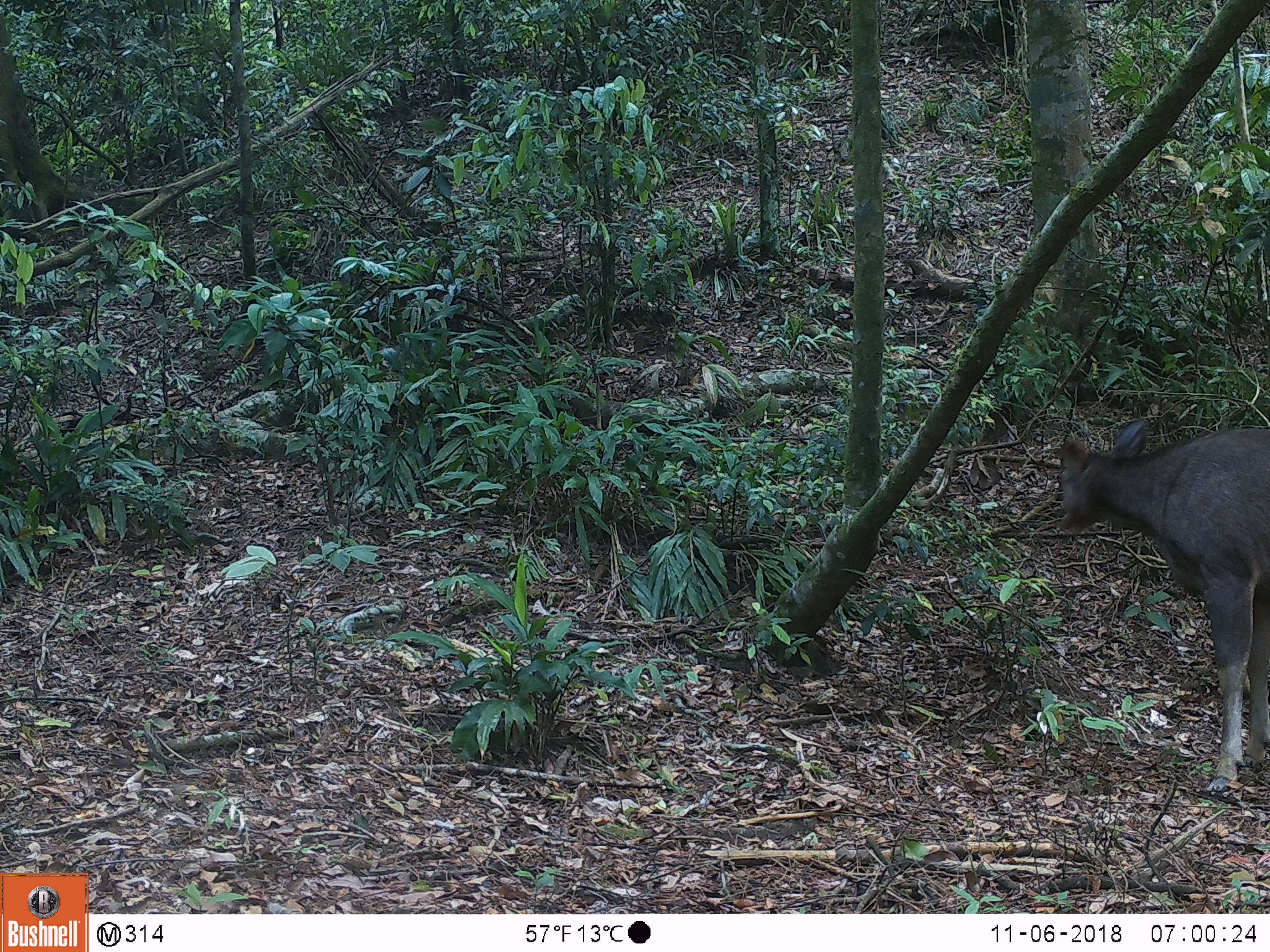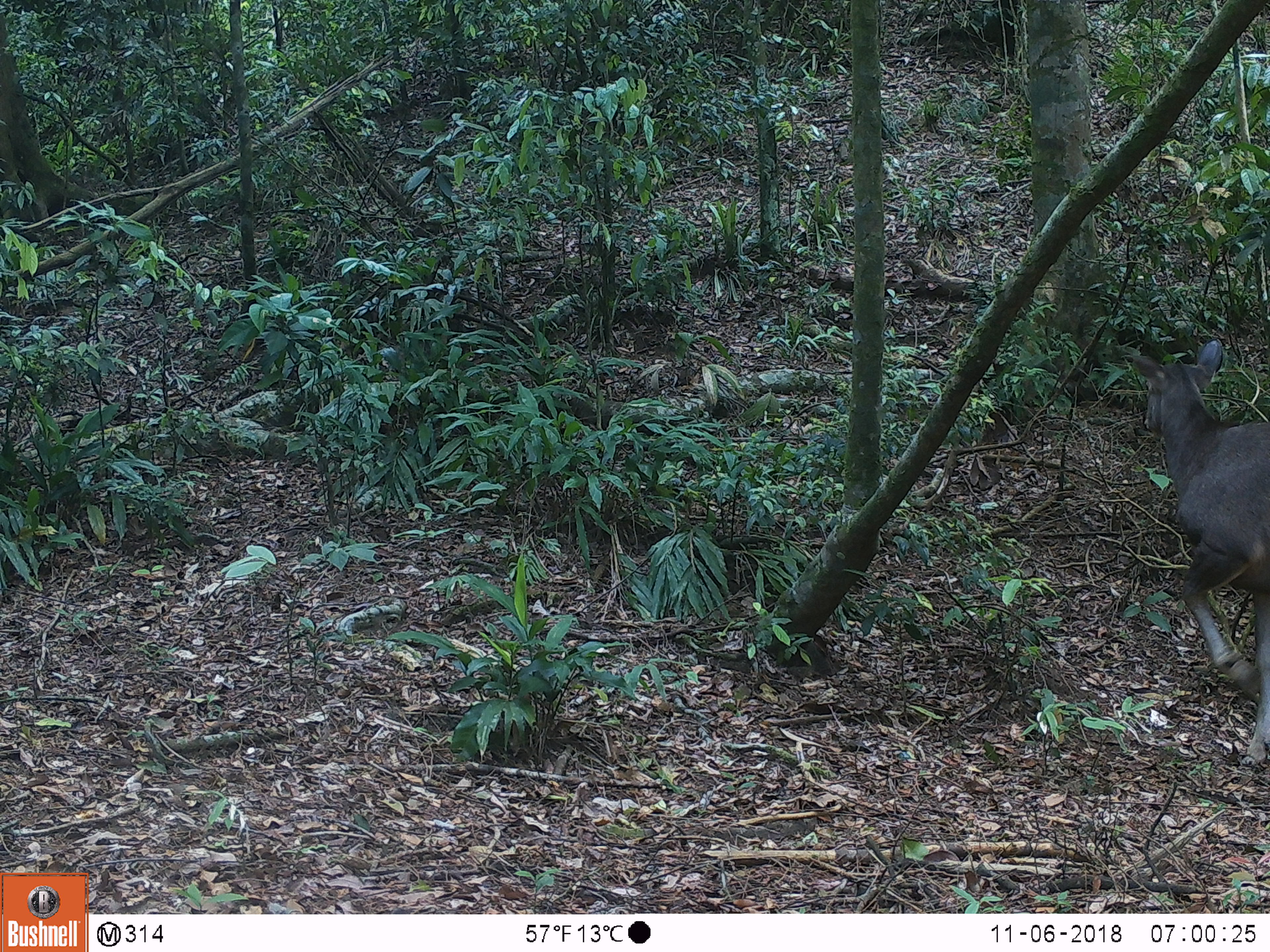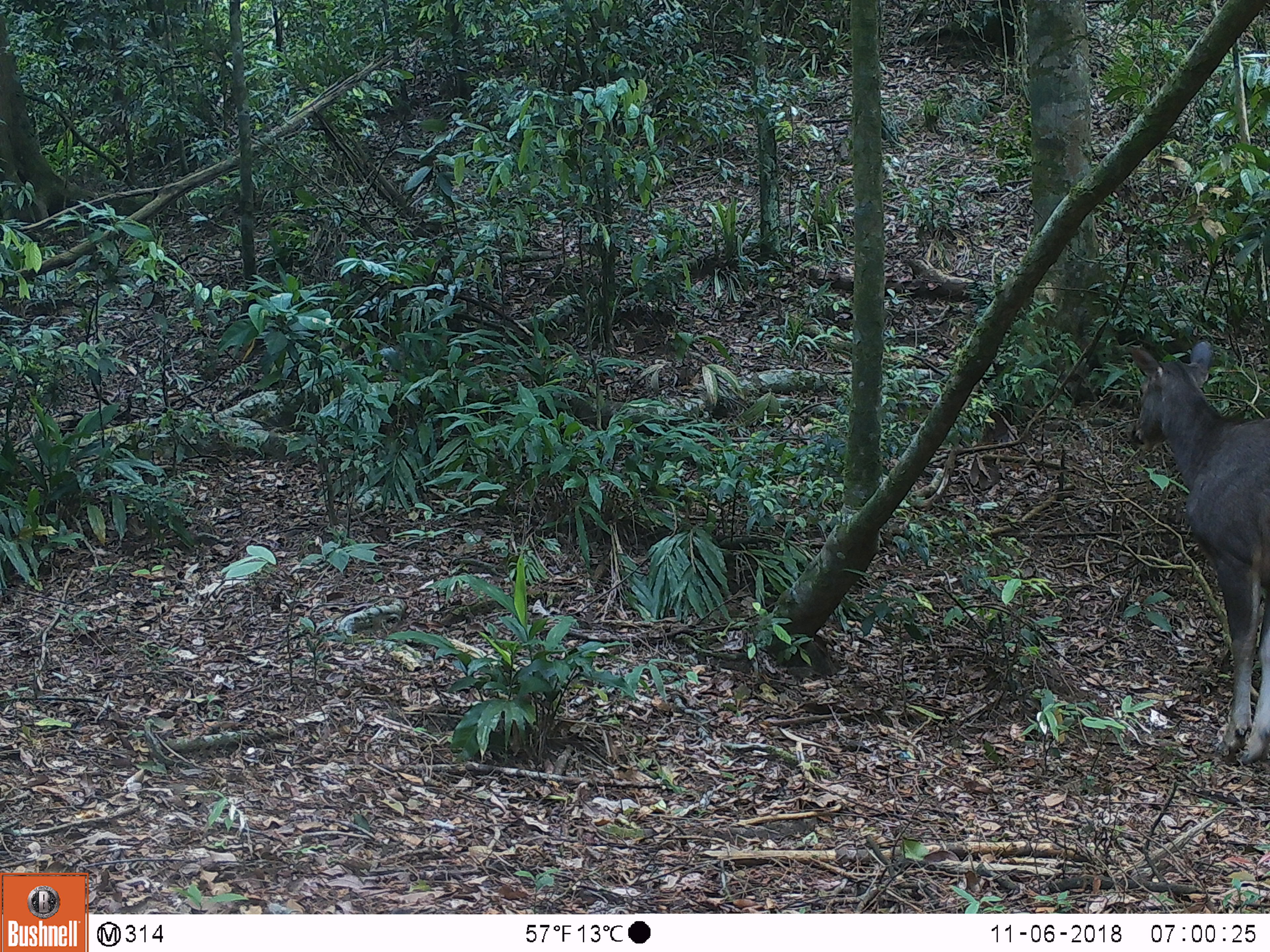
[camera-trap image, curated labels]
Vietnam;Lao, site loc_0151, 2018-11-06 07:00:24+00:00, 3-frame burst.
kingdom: Animalia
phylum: Chordata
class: Mammalia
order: Artiodactyla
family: Cervidae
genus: Rusa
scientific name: Rusa unicolor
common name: sambar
Sambar (Rusa unicolor). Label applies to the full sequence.